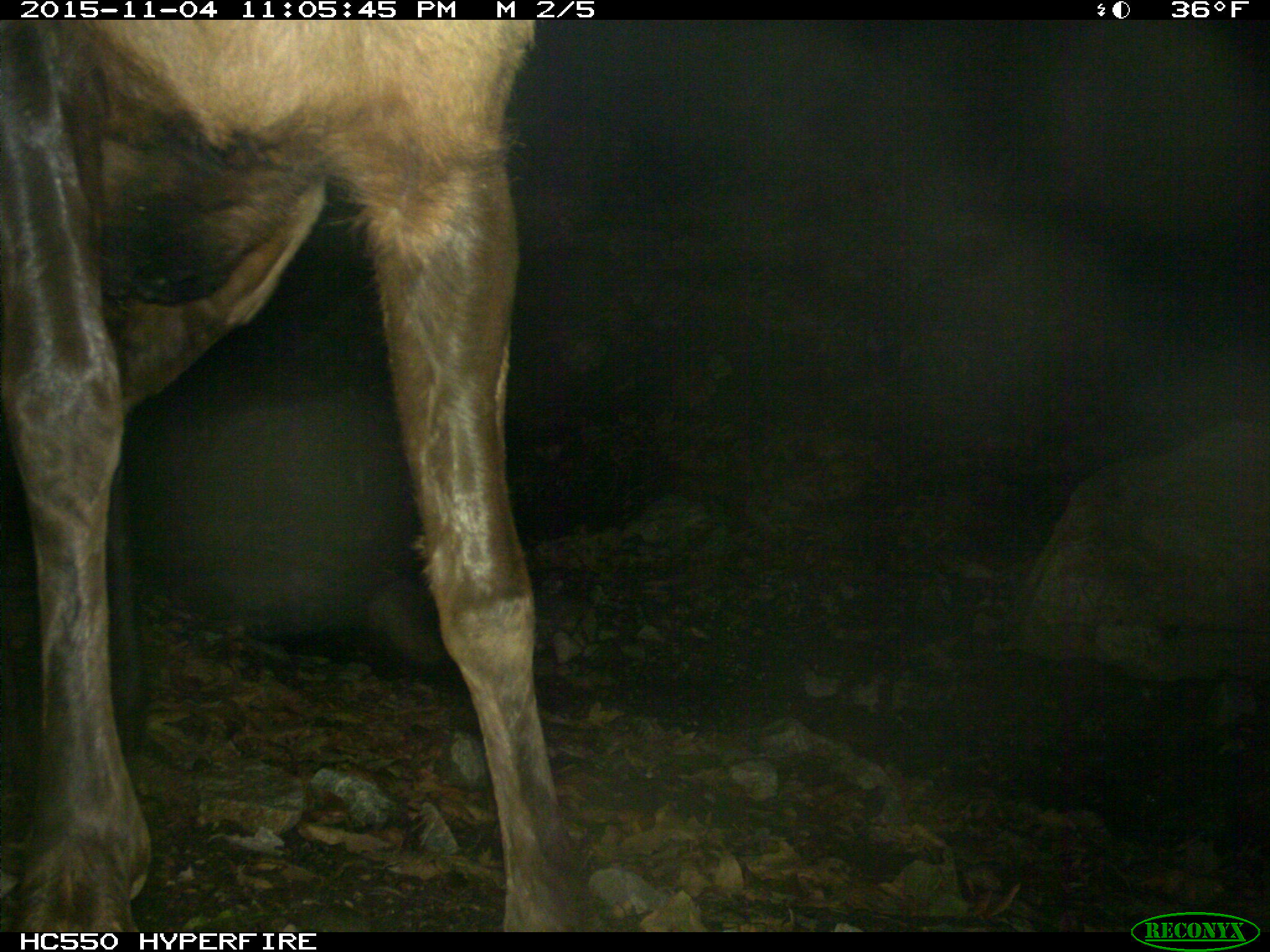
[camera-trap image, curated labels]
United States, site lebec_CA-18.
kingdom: Animalia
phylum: Chordata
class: Mammalia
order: Artiodactyla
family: Cervidae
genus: Cervus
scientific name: Cervus canadensis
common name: elk